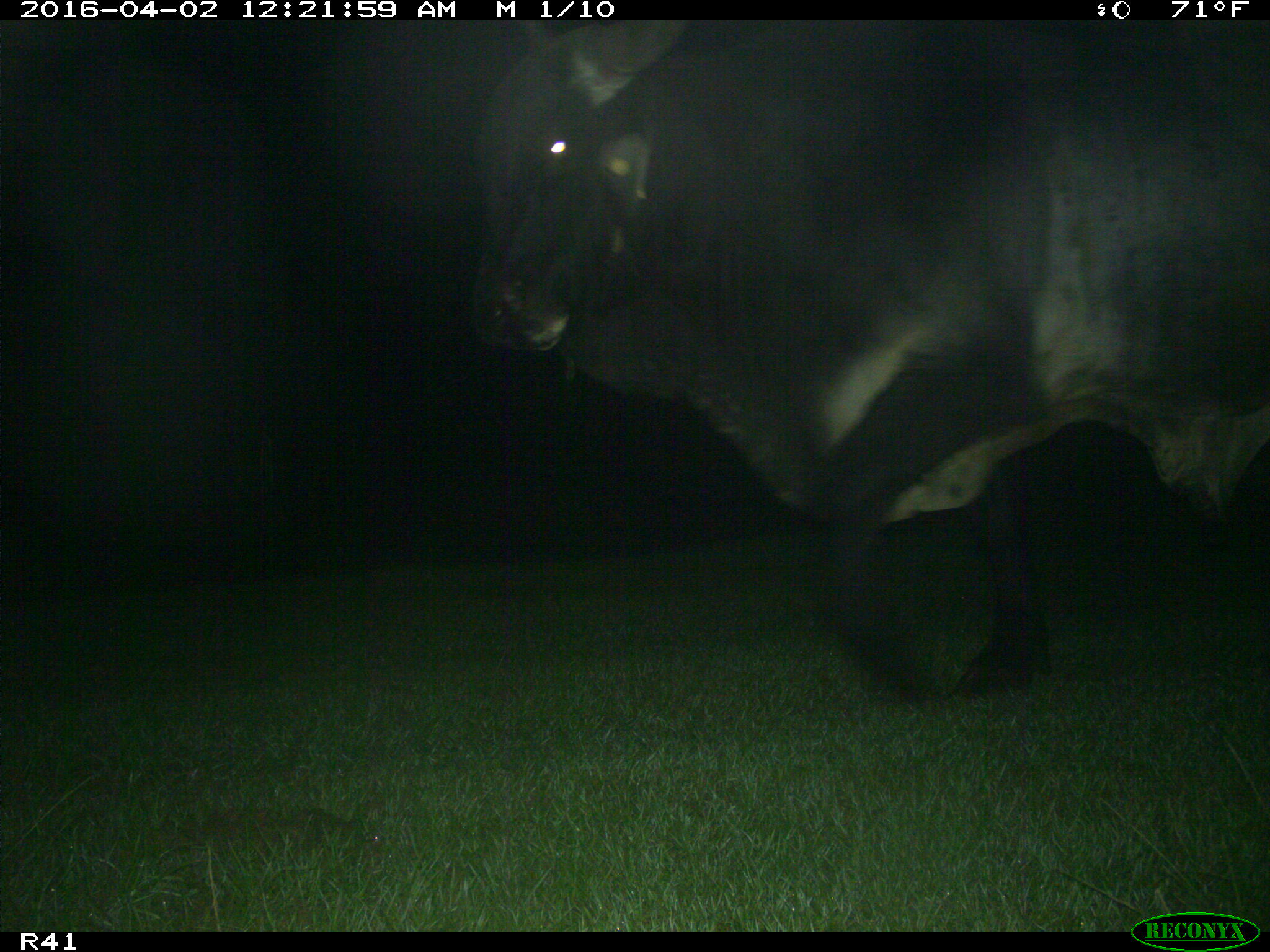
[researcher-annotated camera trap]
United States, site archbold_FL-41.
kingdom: Animalia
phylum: Chordata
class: Mammalia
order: Artiodactyla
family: Bovidae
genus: Bos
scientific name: Bos taurus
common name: domestic cow